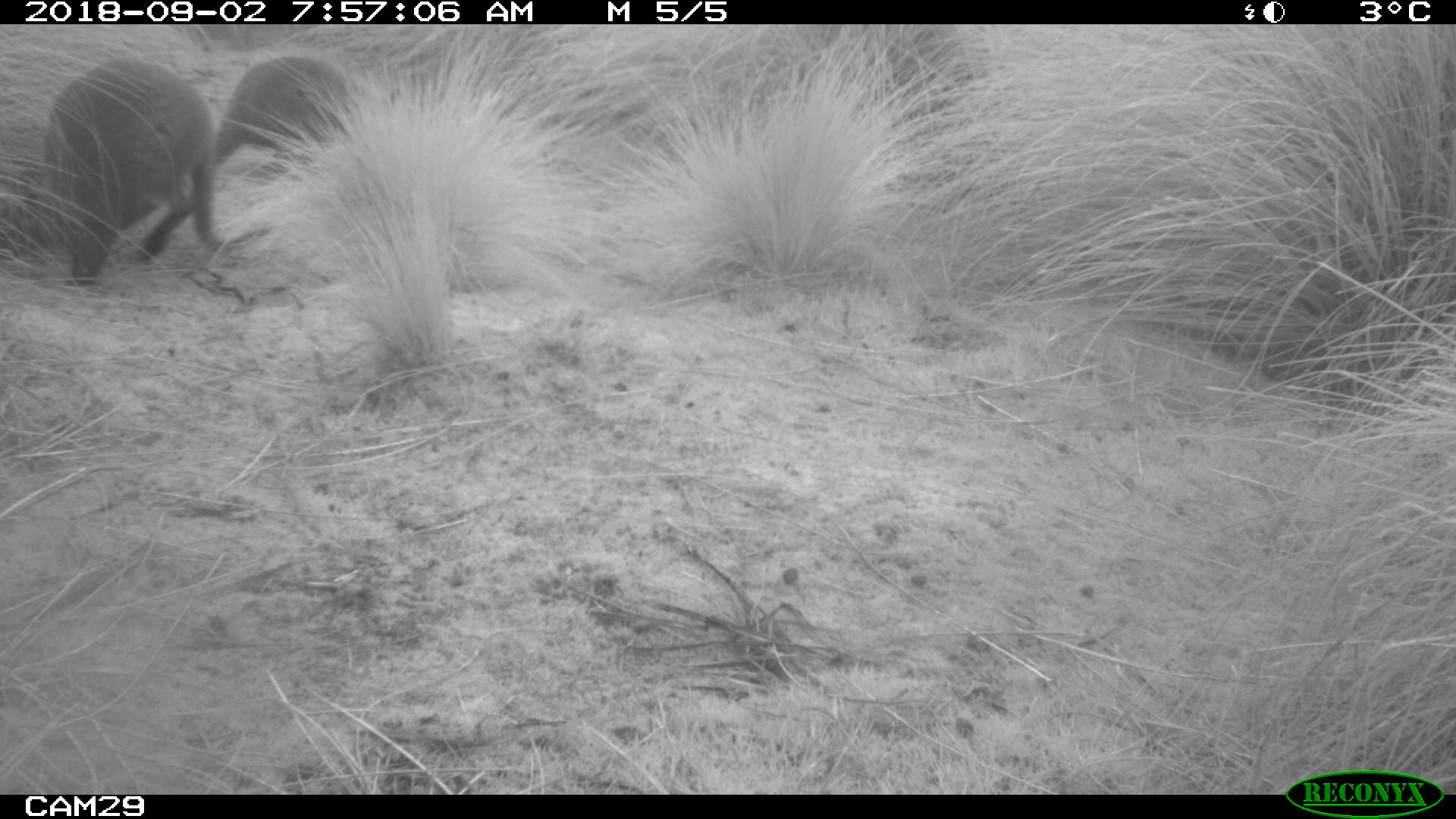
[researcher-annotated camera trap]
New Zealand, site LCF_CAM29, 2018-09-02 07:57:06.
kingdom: Animalia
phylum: Chordata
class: Mammalia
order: Diprotodontia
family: Macropodidae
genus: Notamacropus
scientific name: Notamacropus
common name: wallaby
Wallaby (Notamacropus).